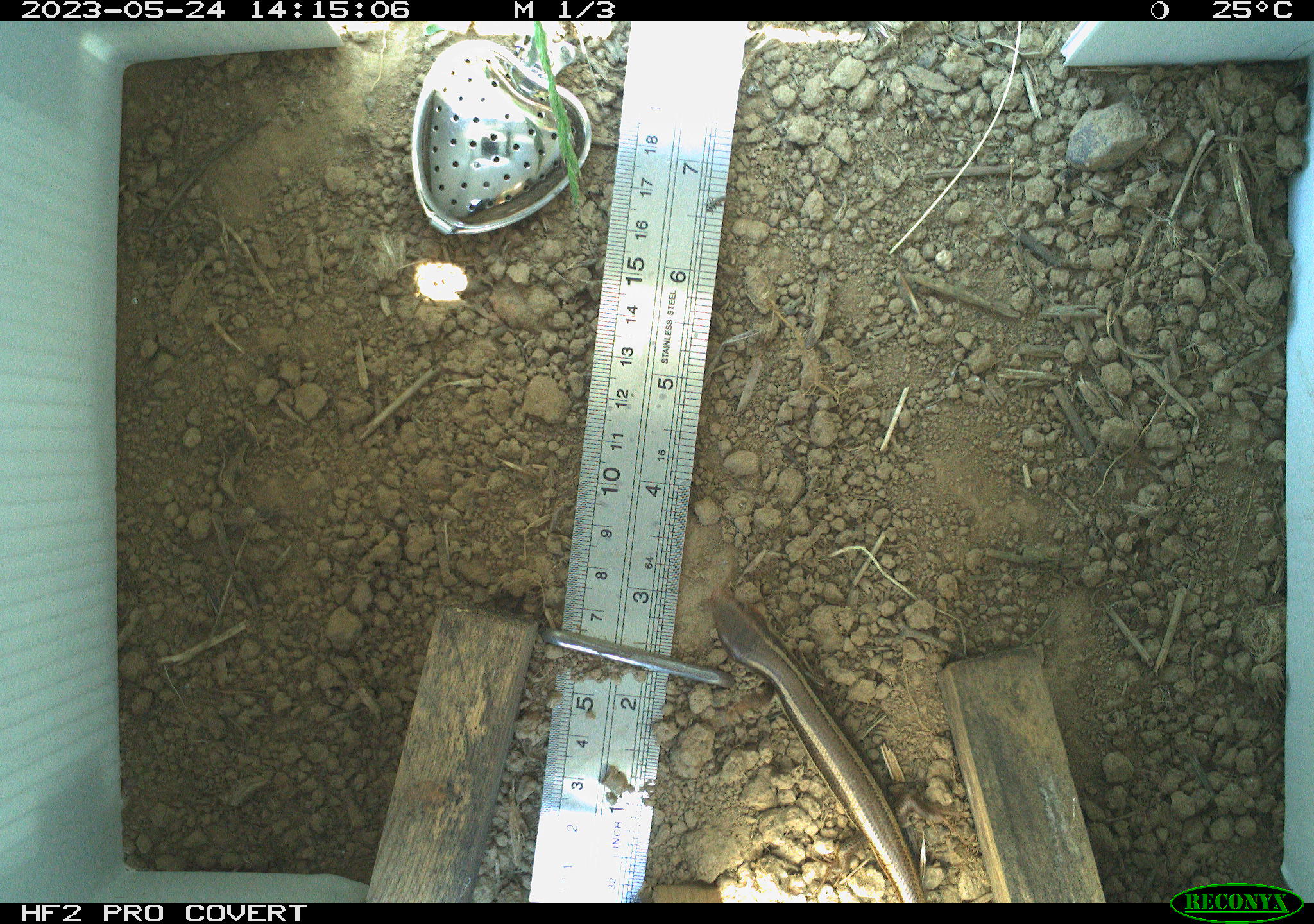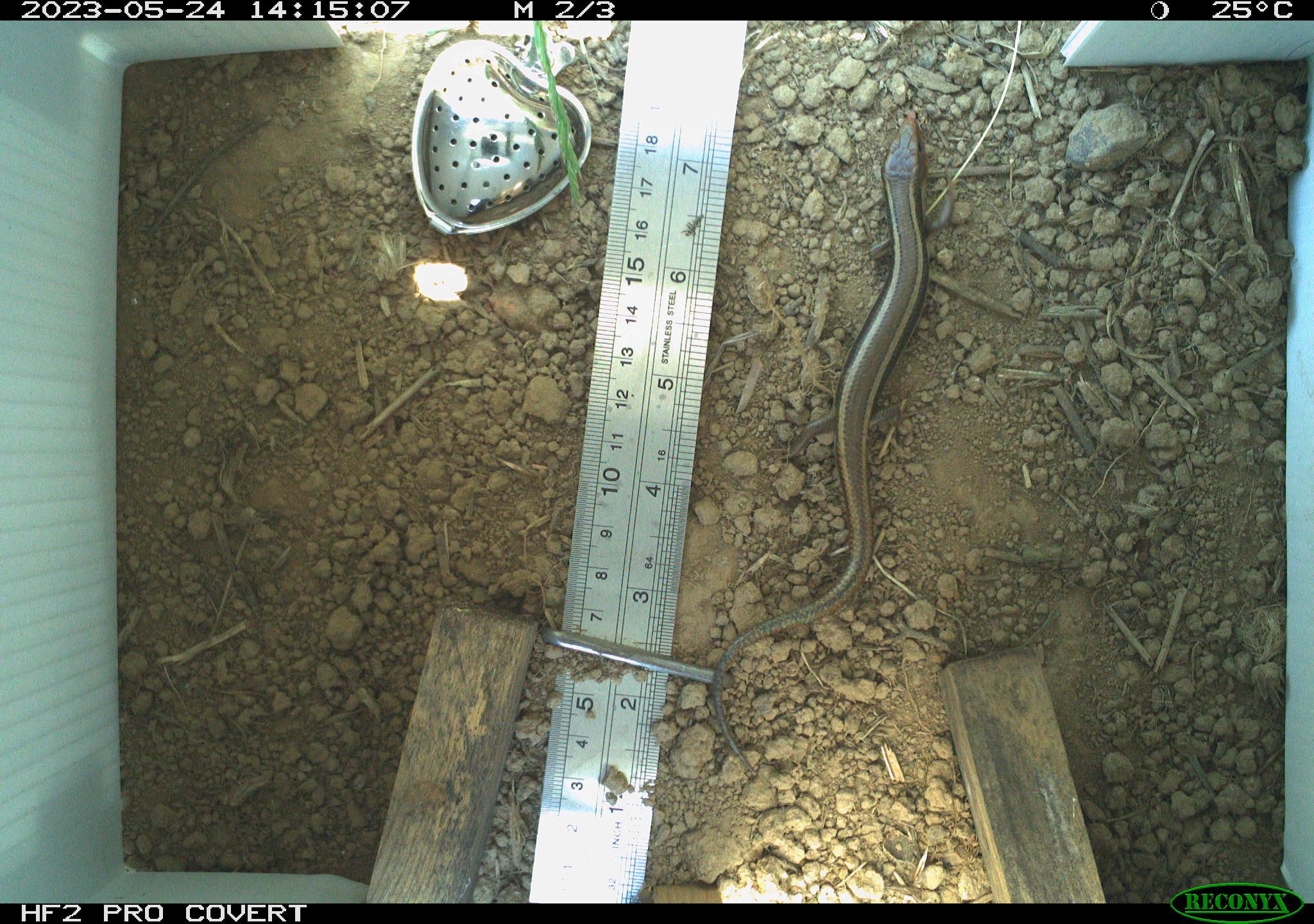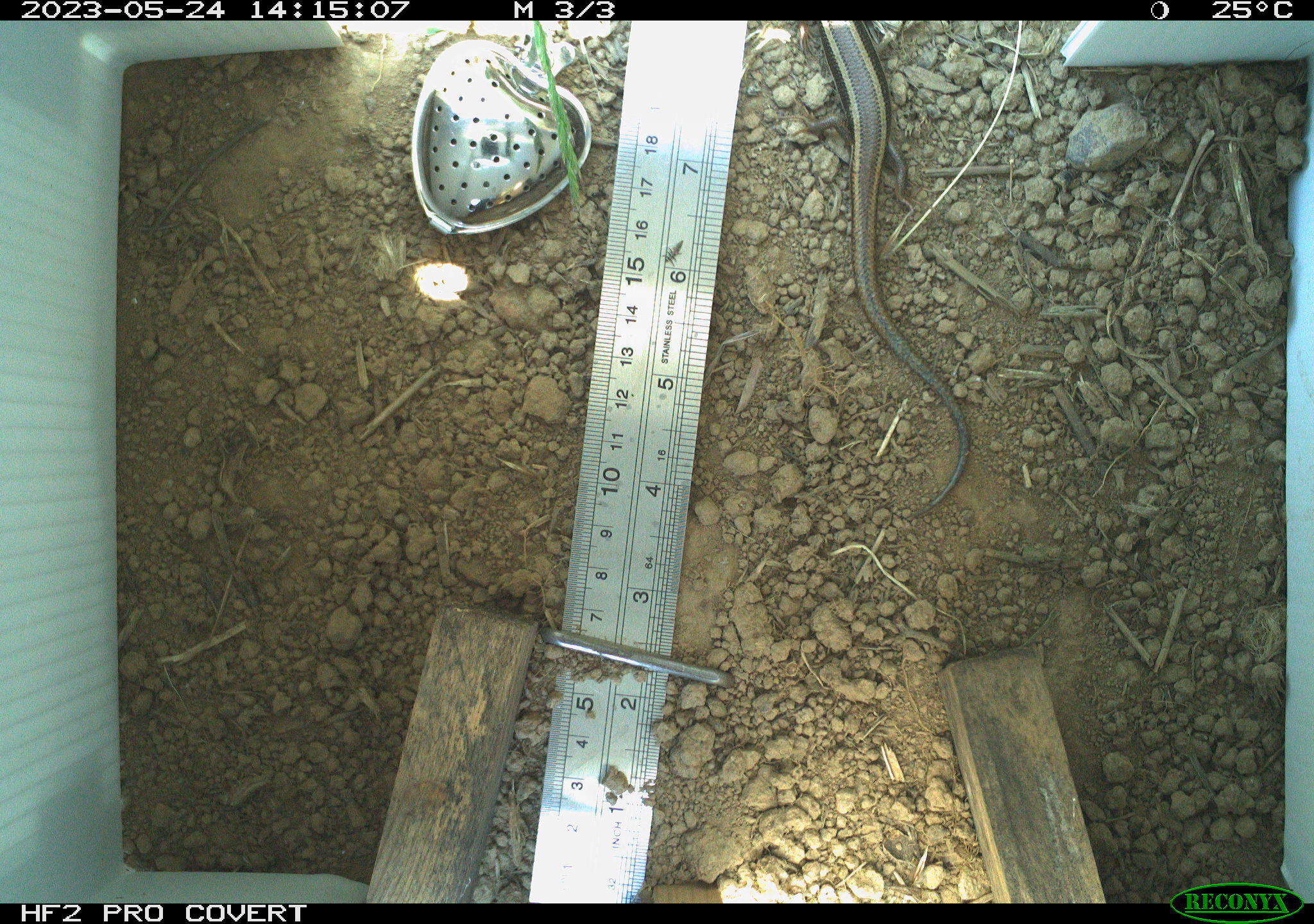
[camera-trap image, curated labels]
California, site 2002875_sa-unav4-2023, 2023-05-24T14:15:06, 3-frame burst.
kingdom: Animalia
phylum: Chordata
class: Reptilia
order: Squamata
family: Scincidae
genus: Plestiodon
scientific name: Plestiodon skiltonianus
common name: western skink